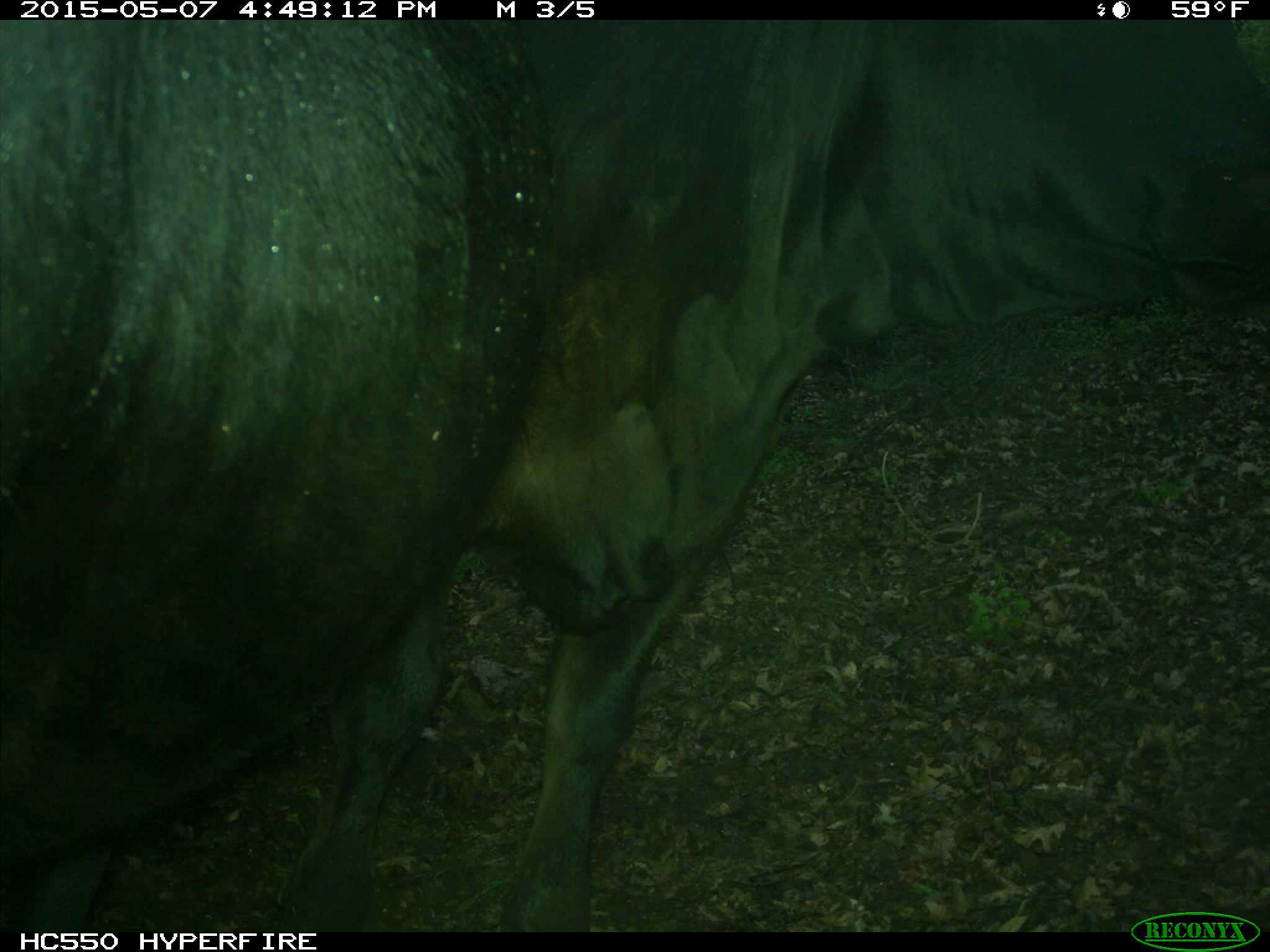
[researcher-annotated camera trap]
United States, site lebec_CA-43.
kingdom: Animalia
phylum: Chordata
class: Mammalia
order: Artiodactyla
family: Bovidae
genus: Bos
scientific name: Bos taurus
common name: domestic cow